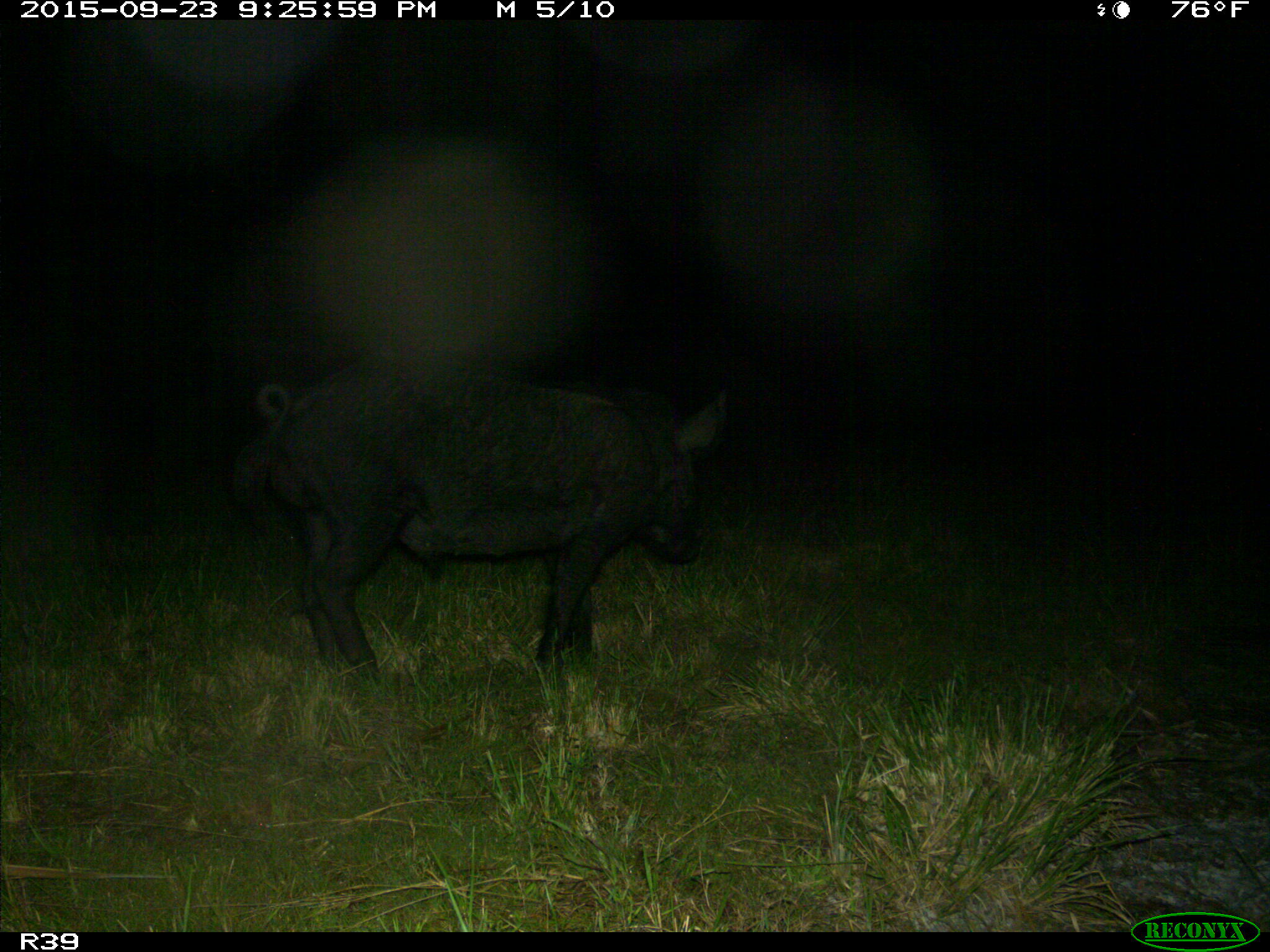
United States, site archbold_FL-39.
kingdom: Animalia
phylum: Chordata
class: Mammalia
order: Artiodactyla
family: Suidae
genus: Sus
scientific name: Sus scrofa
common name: wild boar